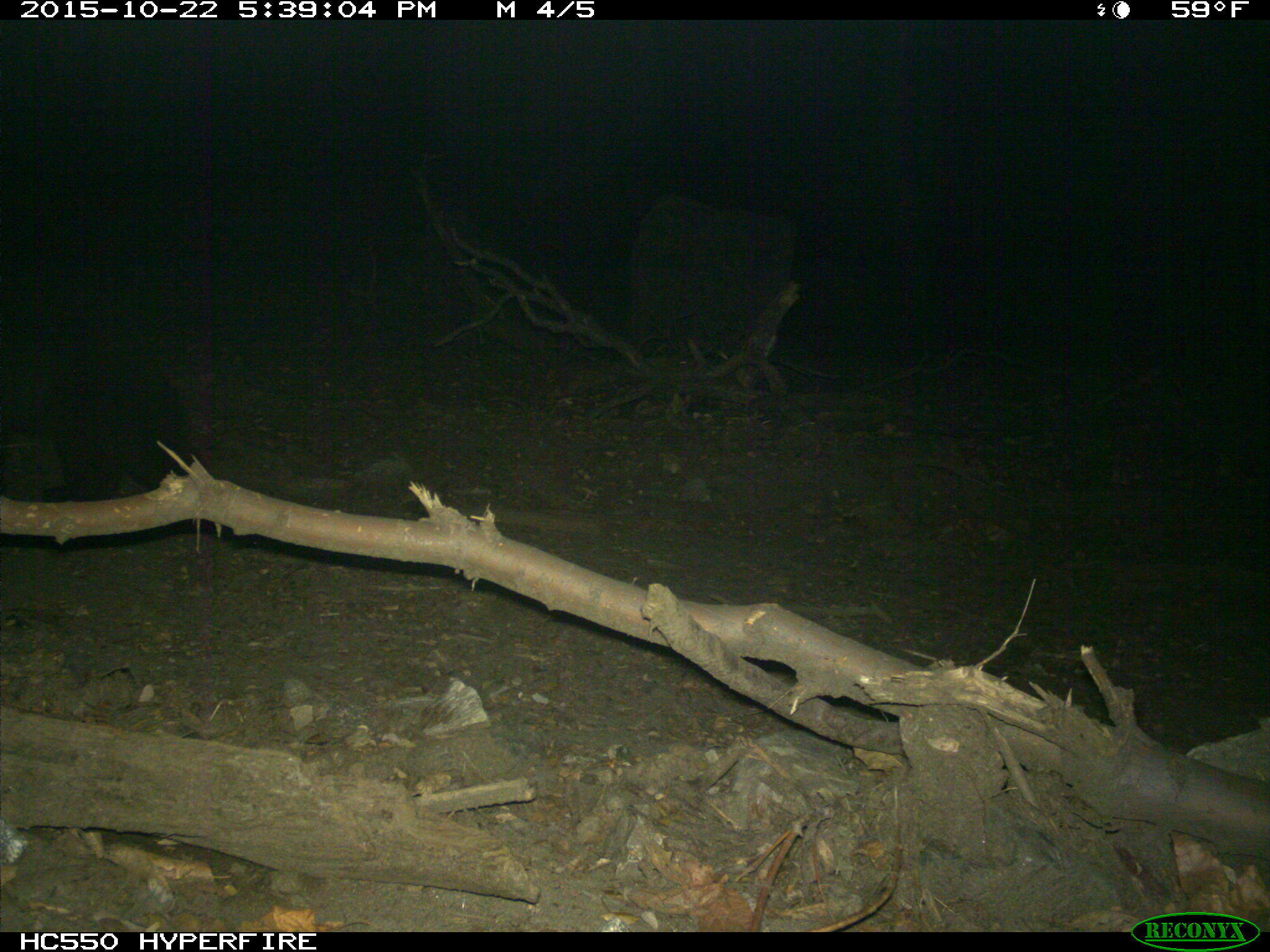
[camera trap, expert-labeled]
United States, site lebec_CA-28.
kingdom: Animalia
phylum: Chordata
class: Mammalia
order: Carnivora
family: Ursidae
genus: Ursus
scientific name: Ursus americanus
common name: american black bear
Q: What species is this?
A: Ursus americanus (american black bear).